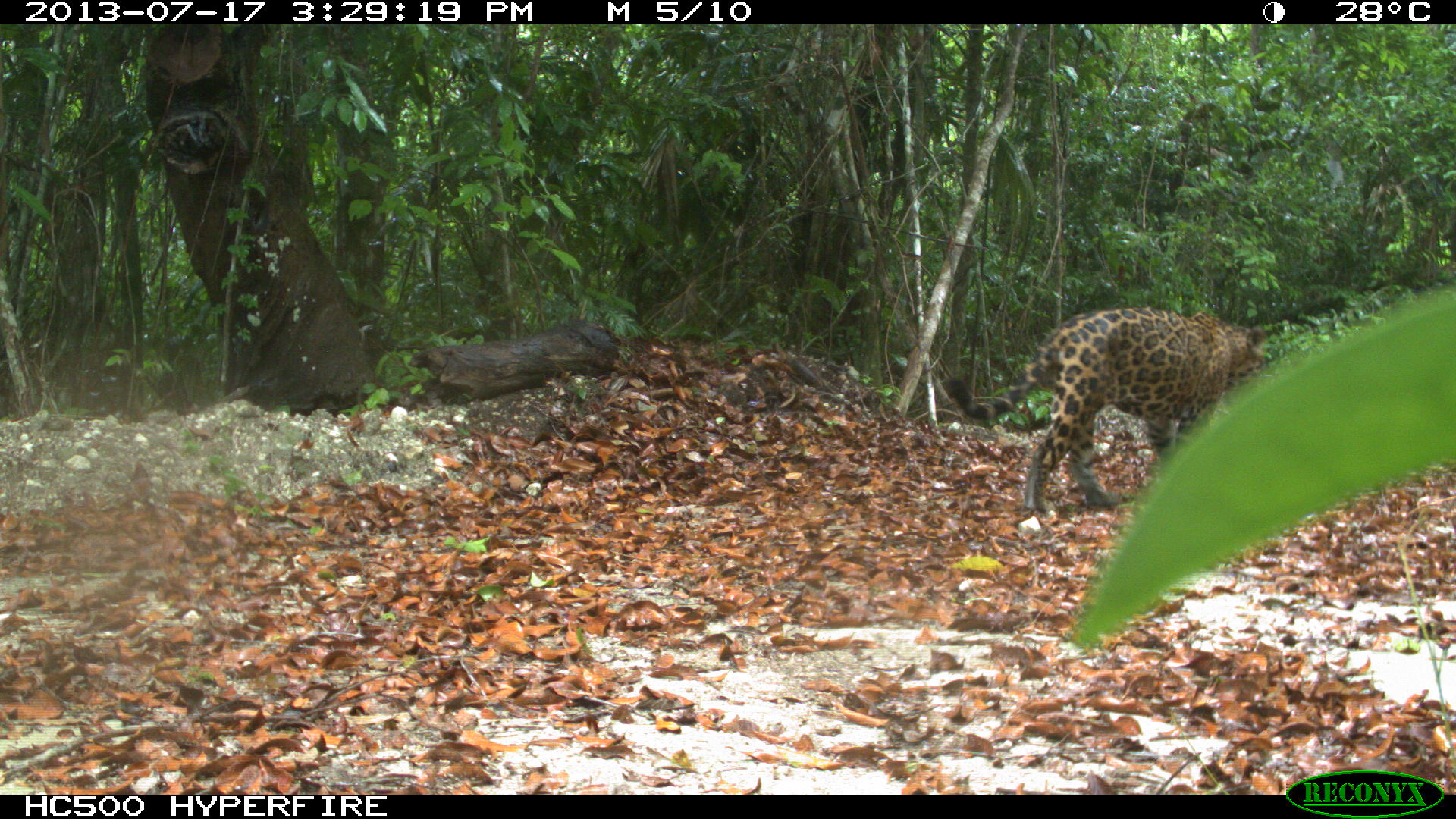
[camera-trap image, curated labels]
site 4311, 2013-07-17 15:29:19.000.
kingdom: Animalia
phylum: Chordata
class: Mammalia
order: Carnivora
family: Felidae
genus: Panthera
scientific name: Panthera onca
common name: jaguar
Panthera onca (jaguar), count 1, sex male.